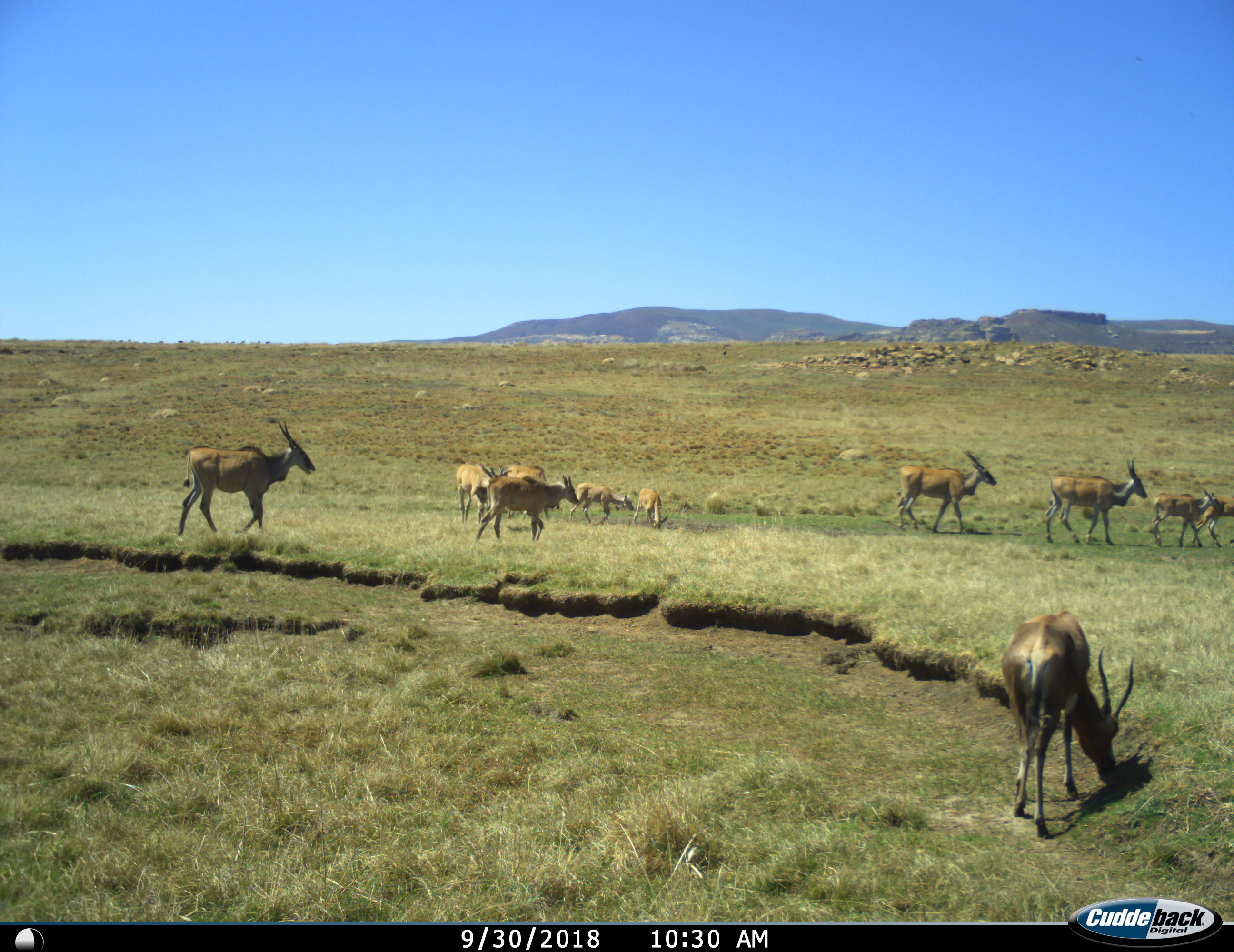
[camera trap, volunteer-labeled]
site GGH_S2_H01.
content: unidentified animal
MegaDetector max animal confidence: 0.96